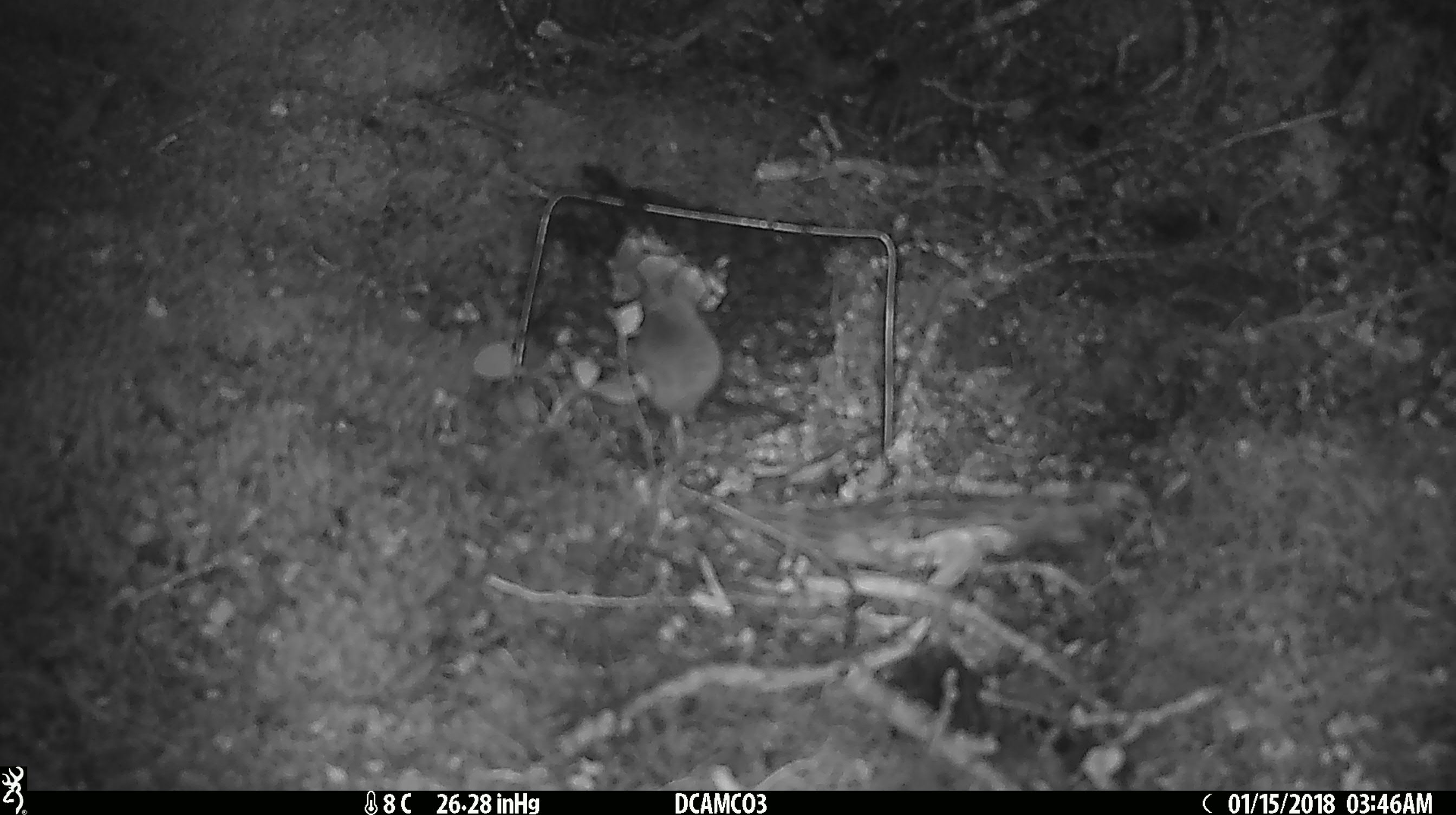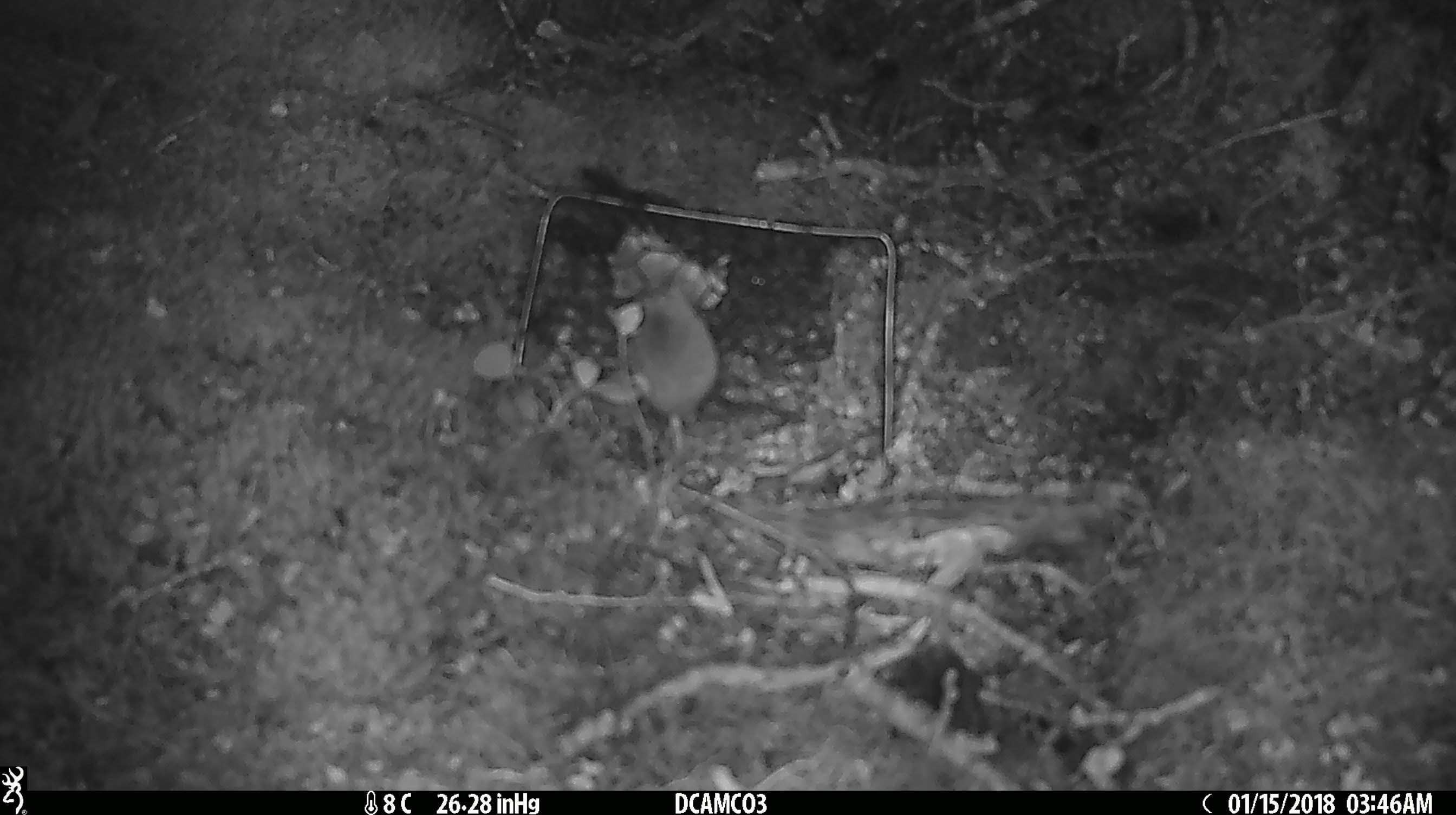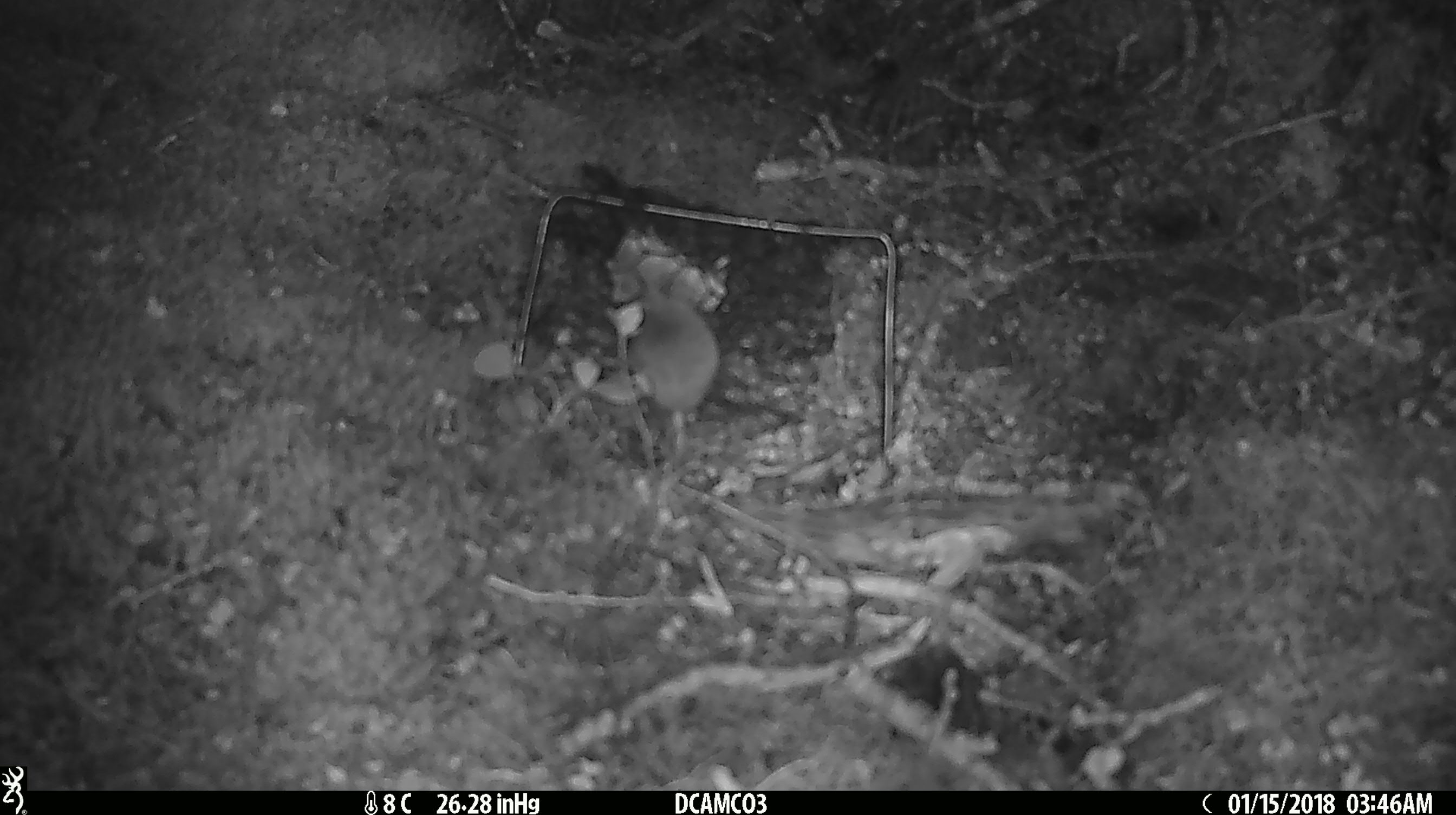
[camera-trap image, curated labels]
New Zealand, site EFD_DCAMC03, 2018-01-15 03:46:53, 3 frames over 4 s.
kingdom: Animalia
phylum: Chordata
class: Mammalia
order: Rodentia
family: Muridae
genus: Mus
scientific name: Mus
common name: mouse